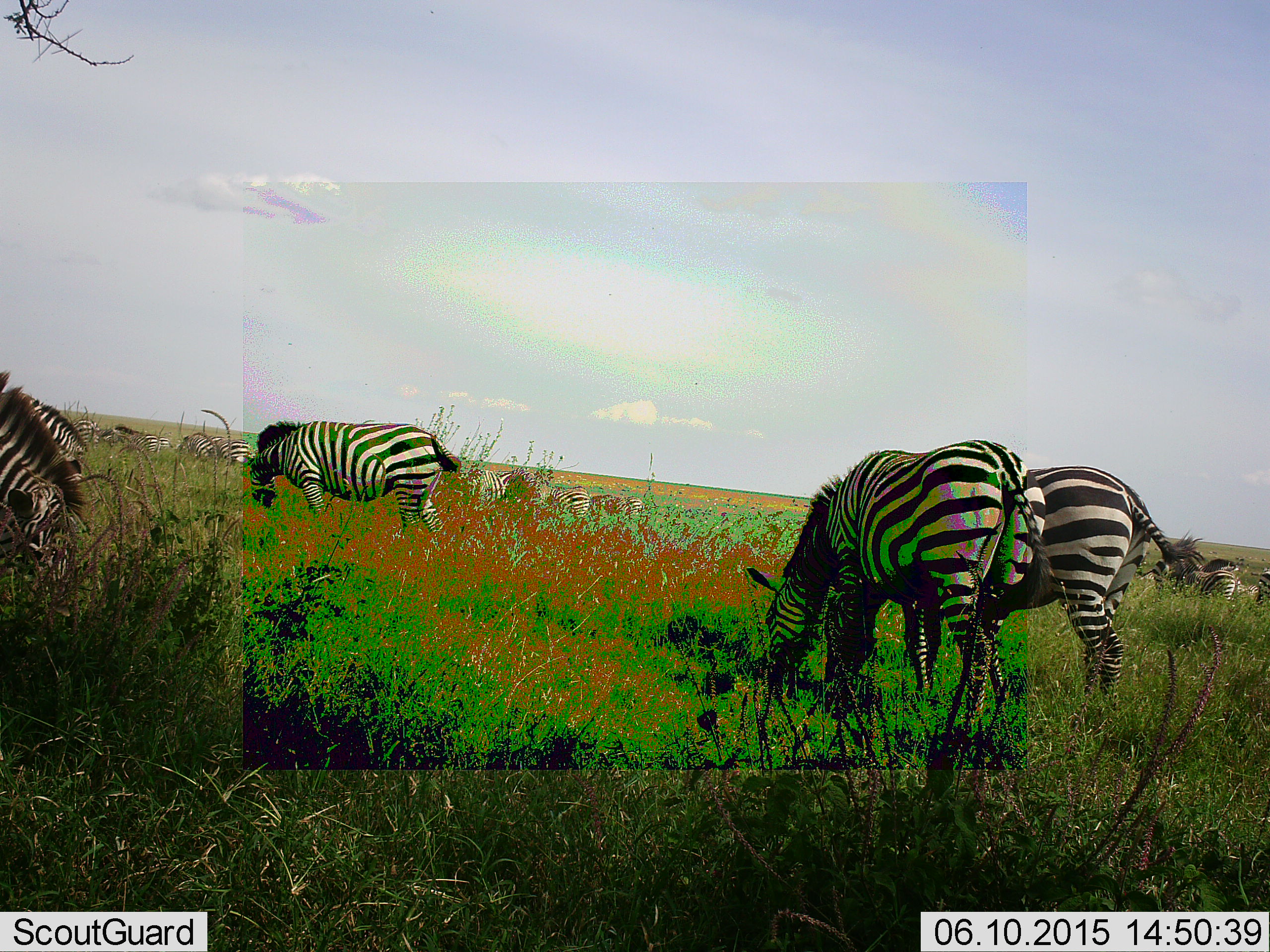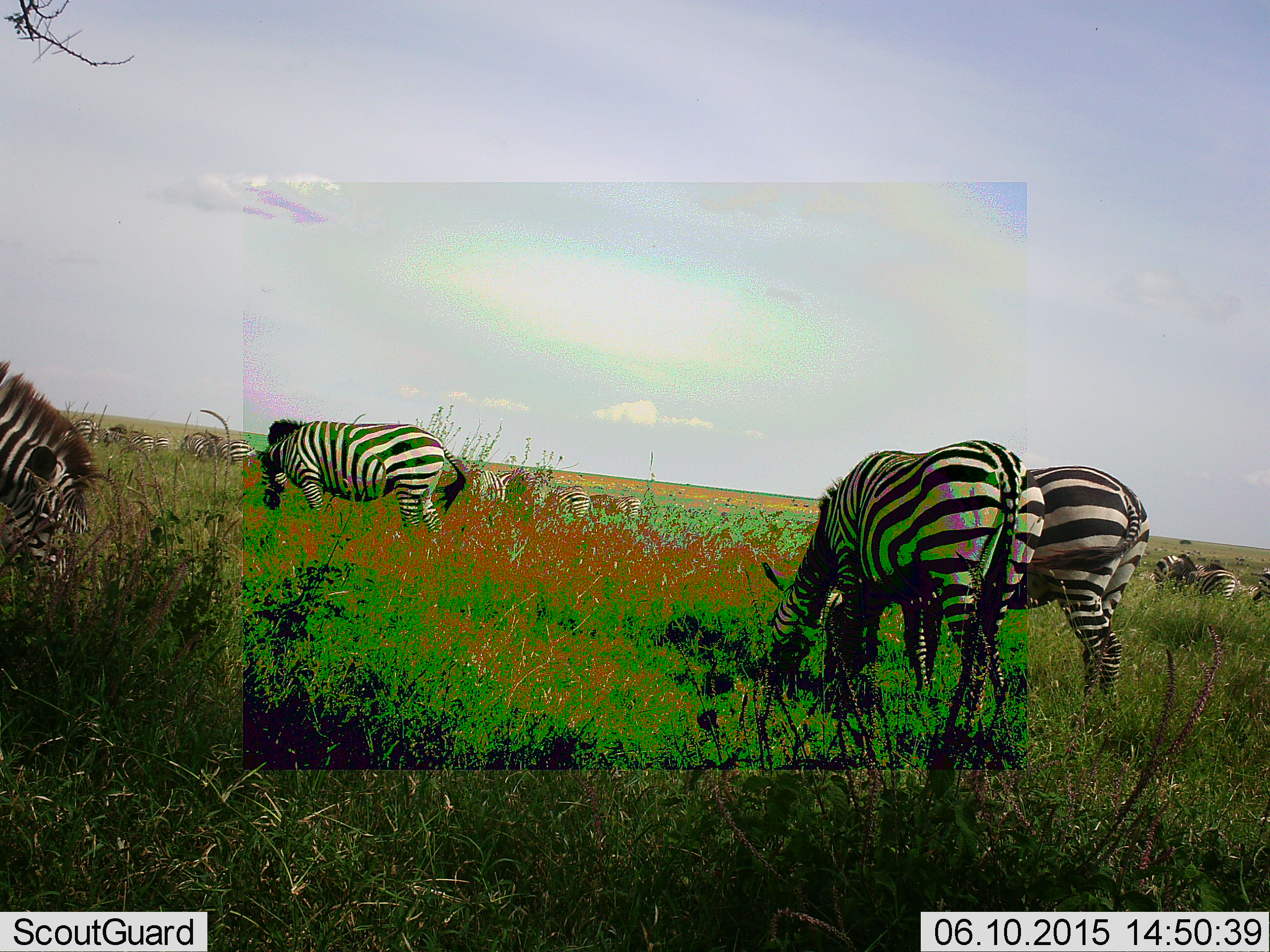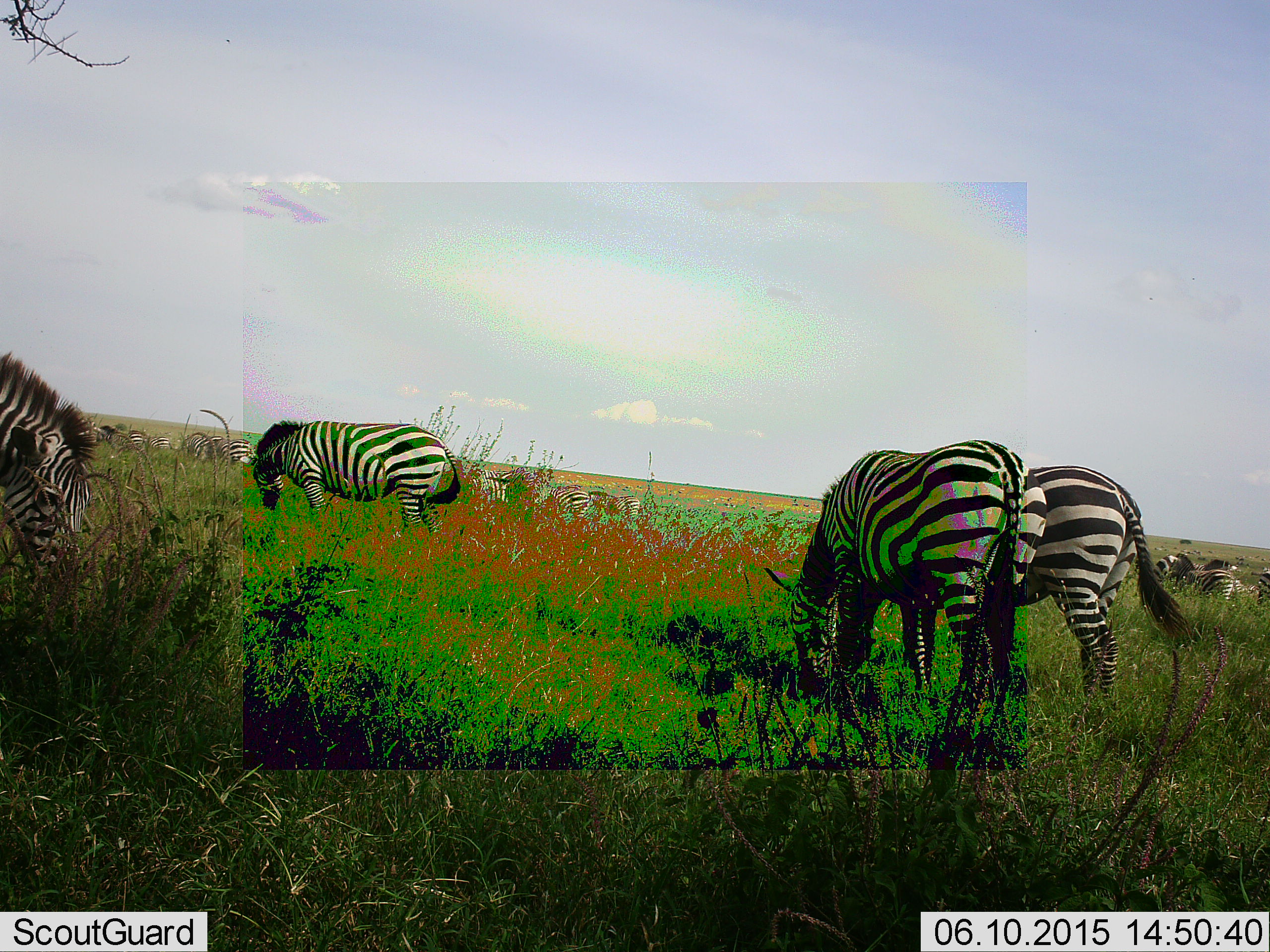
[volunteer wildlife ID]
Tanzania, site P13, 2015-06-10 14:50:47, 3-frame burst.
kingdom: Animalia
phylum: Chordata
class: Mammalia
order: Perissodactyla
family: Equidae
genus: Equus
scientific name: Equus quagga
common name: plains zebra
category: zebra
Zebra (plains zebra) (Equus quagga), count 11-50. Behavior (volunteer vote fractions): standing 0%, resting 0%, moving 10%, interacting 0%. Young present (vote fraction): 0%. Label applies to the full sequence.